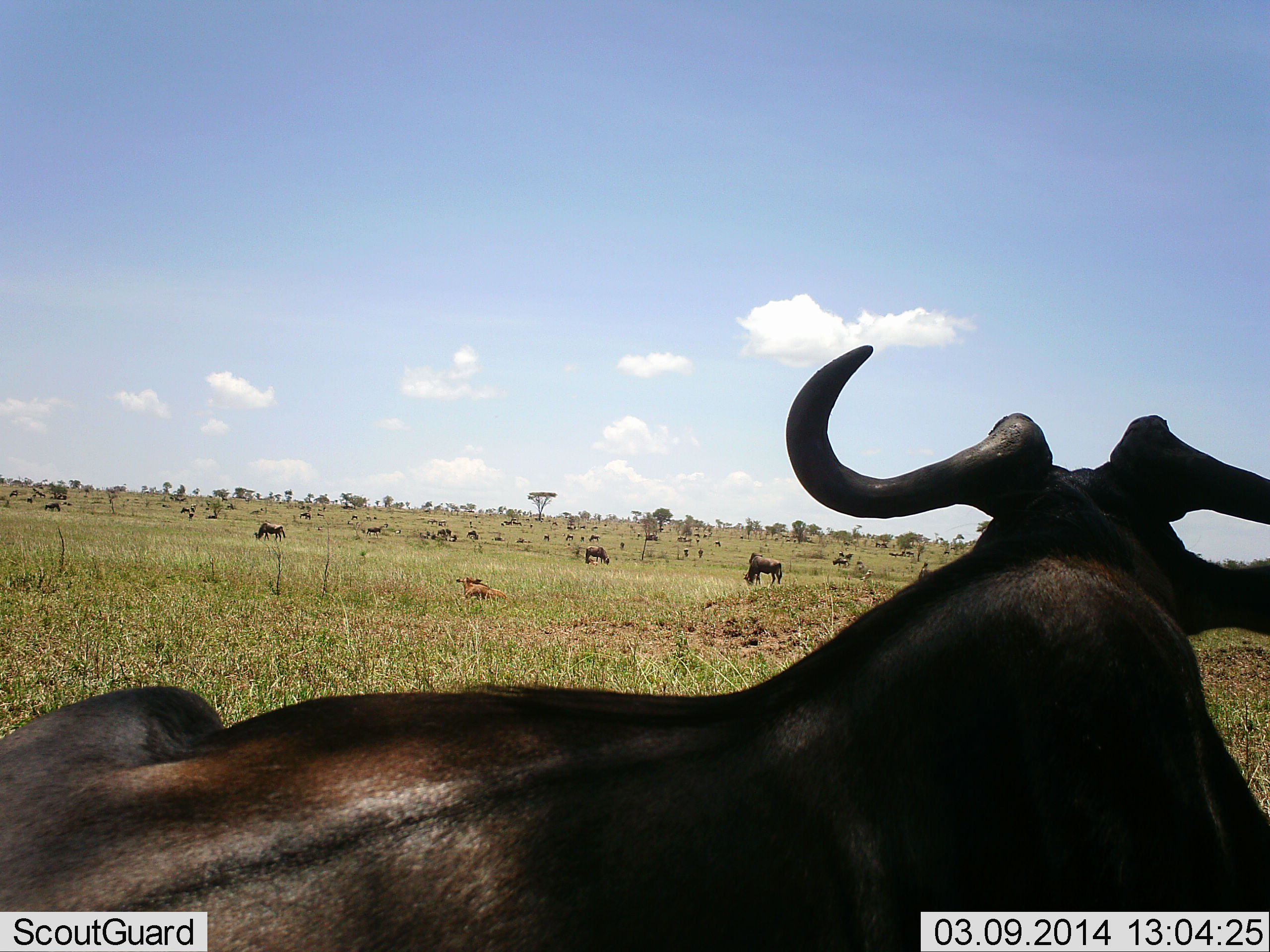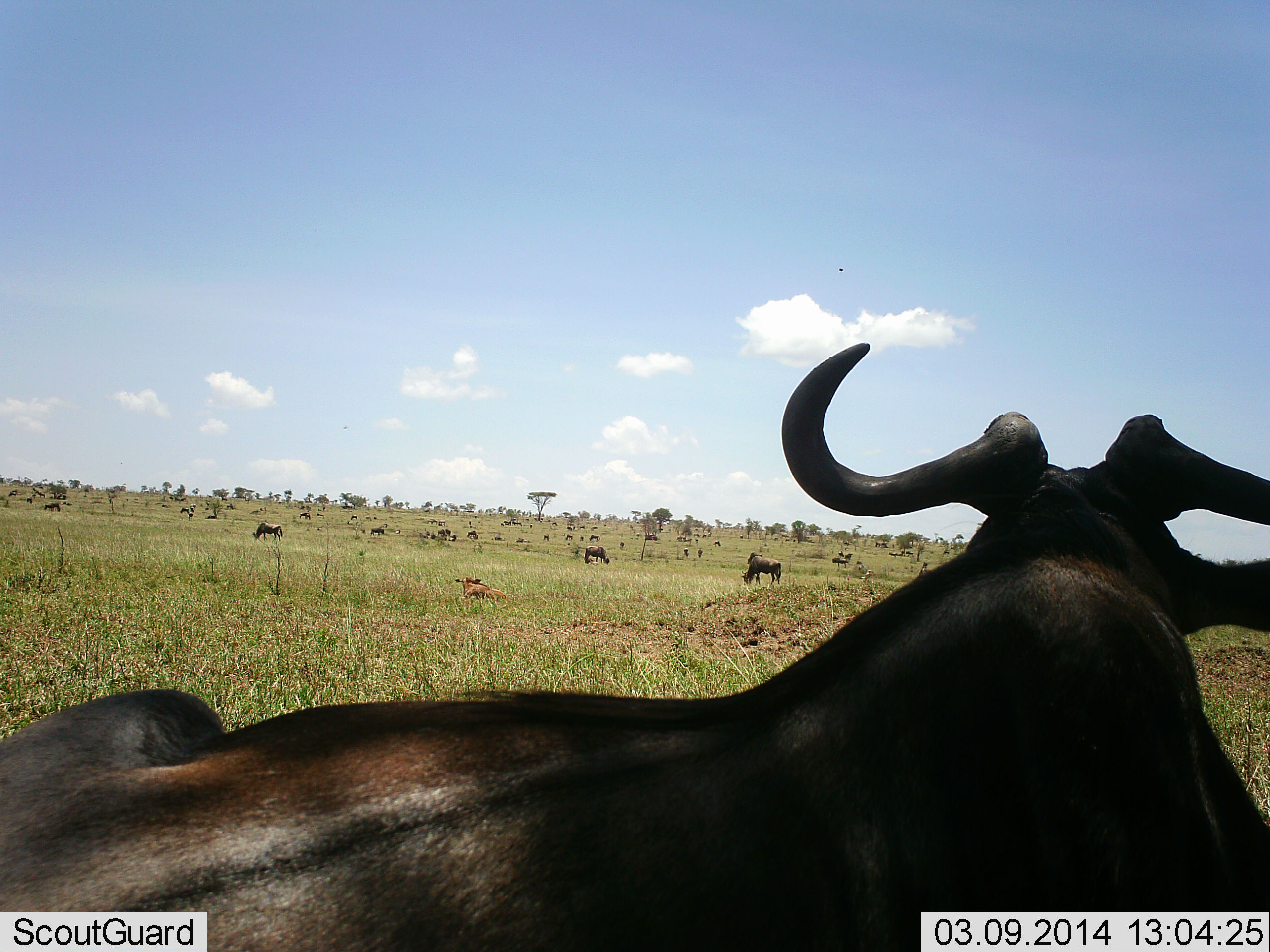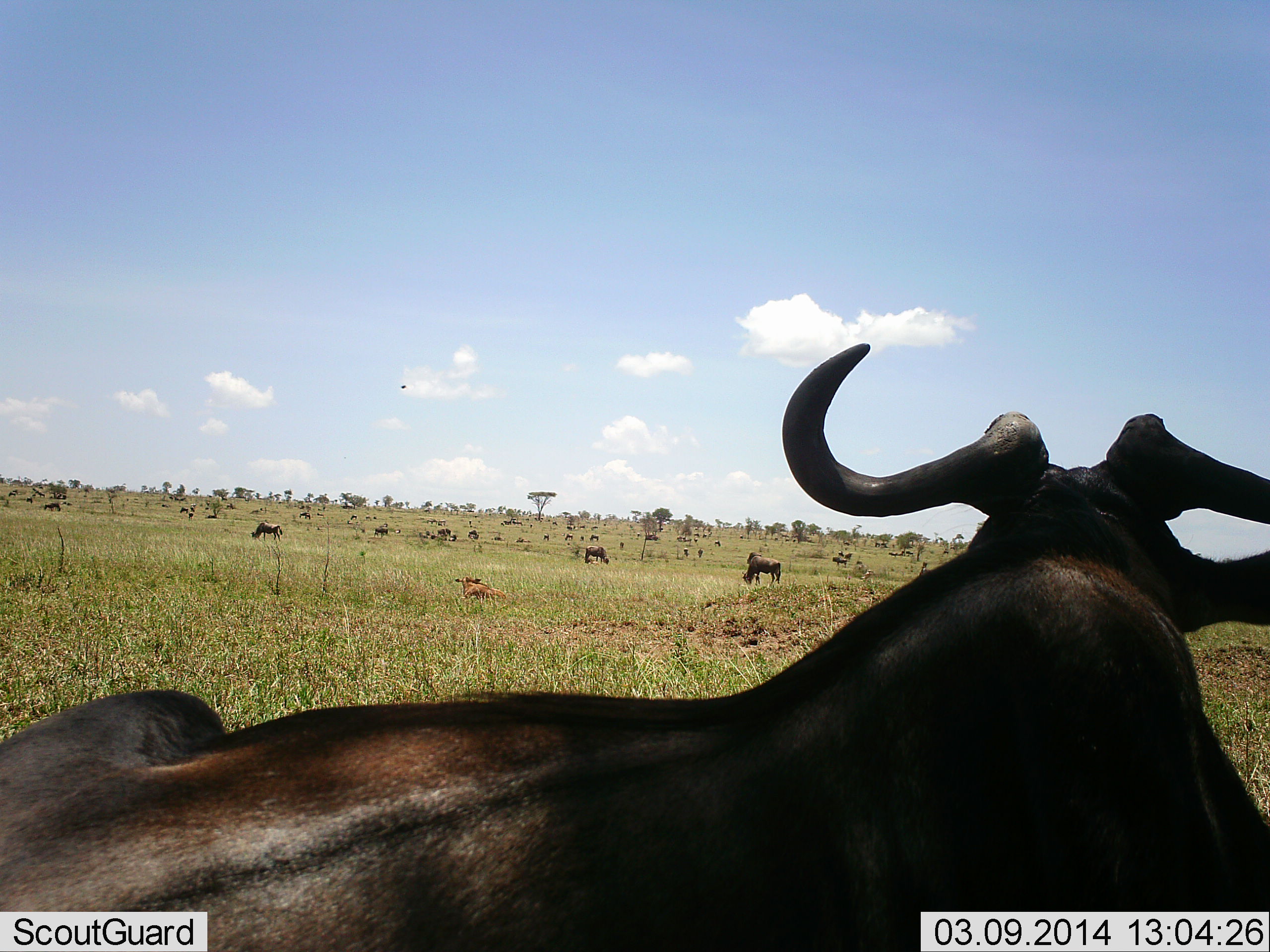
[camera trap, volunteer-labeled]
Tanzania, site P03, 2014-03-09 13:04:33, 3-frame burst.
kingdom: Animalia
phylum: Chordata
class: Mammalia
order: Artiodactyla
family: Bovidae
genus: Connochaetes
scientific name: Connochaetes taurinus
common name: blue wildebeest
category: wildebeest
Wildebeest (blue wildebeest) (Connochaetes taurinus), count 11-50. Behavior (volunteer vote fractions): standing 70%, resting 80%, moving 30%, interacting 0%. Young present (vote fraction): 20%. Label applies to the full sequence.